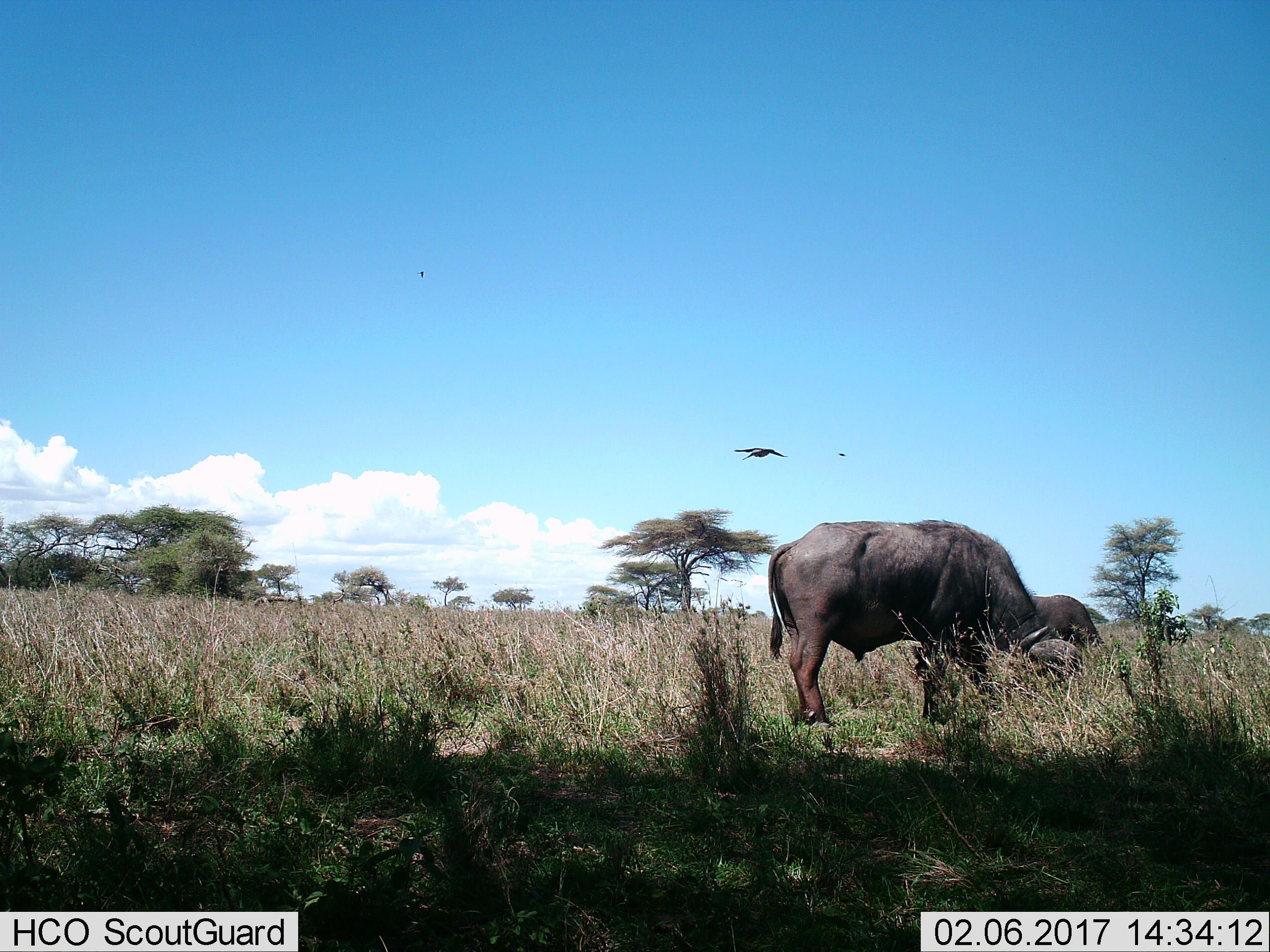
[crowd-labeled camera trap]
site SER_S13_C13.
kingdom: Animalia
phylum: Chordata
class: Mammalia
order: Artiodactyla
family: Bovidae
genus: Connochaetes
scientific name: Connochaetes taurinus taurinus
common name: blue wildebeest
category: wildebeestblue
Wildebeestblue (blue wildebeest) (Connochaetes taurinus taurinus), count 2. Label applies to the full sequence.